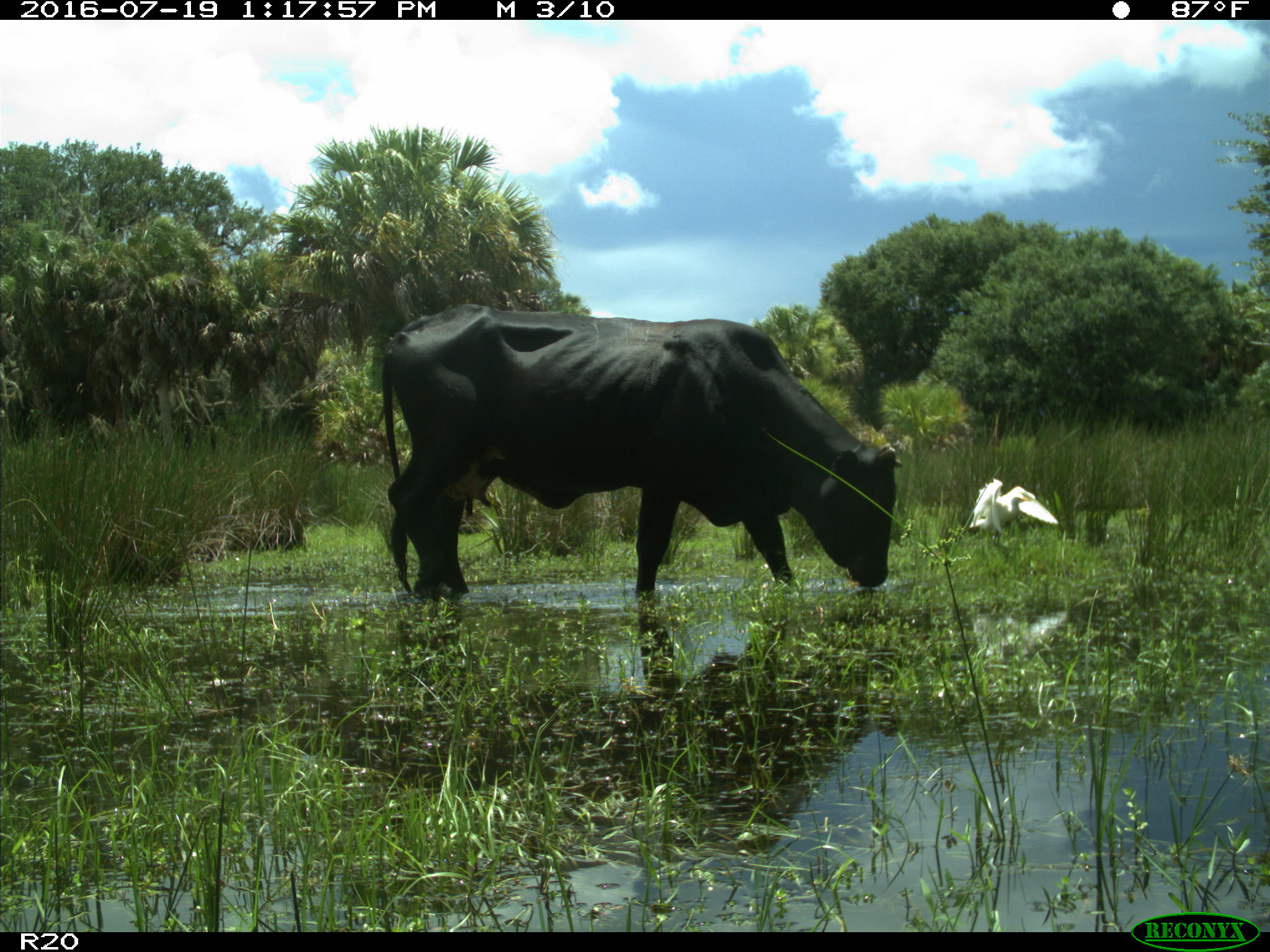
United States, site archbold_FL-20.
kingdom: Animalia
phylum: Chordata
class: Mammalia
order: Artiodactyla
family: Bovidae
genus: Bos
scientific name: Bos taurus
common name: domestic cow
Bos taurus (domestic cow).